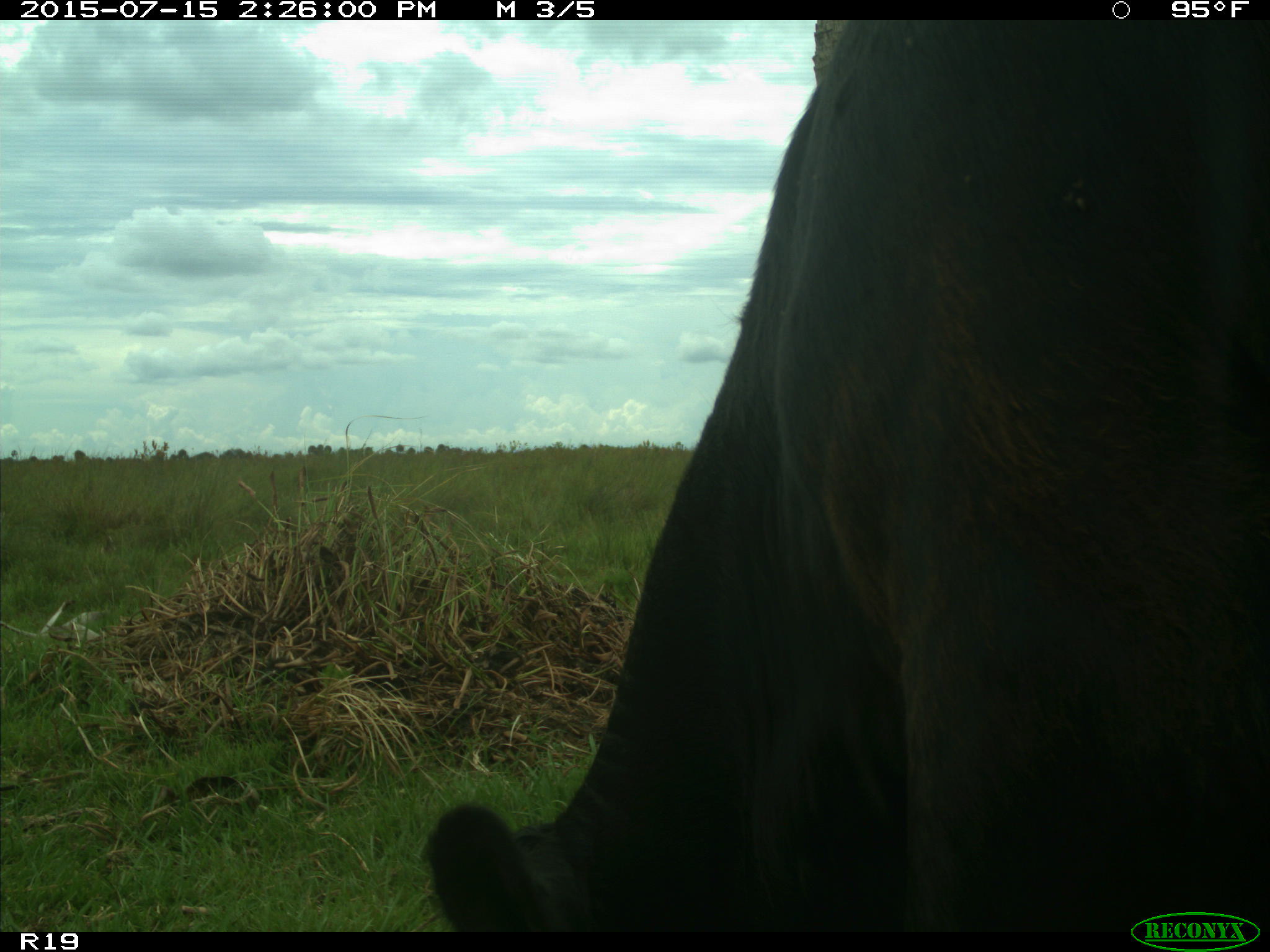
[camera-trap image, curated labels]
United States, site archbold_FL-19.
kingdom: Animalia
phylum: Chordata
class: Mammalia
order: Artiodactyla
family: Bovidae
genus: Bos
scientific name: Bos taurus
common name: domestic cow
Bos taurus (domestic cow).